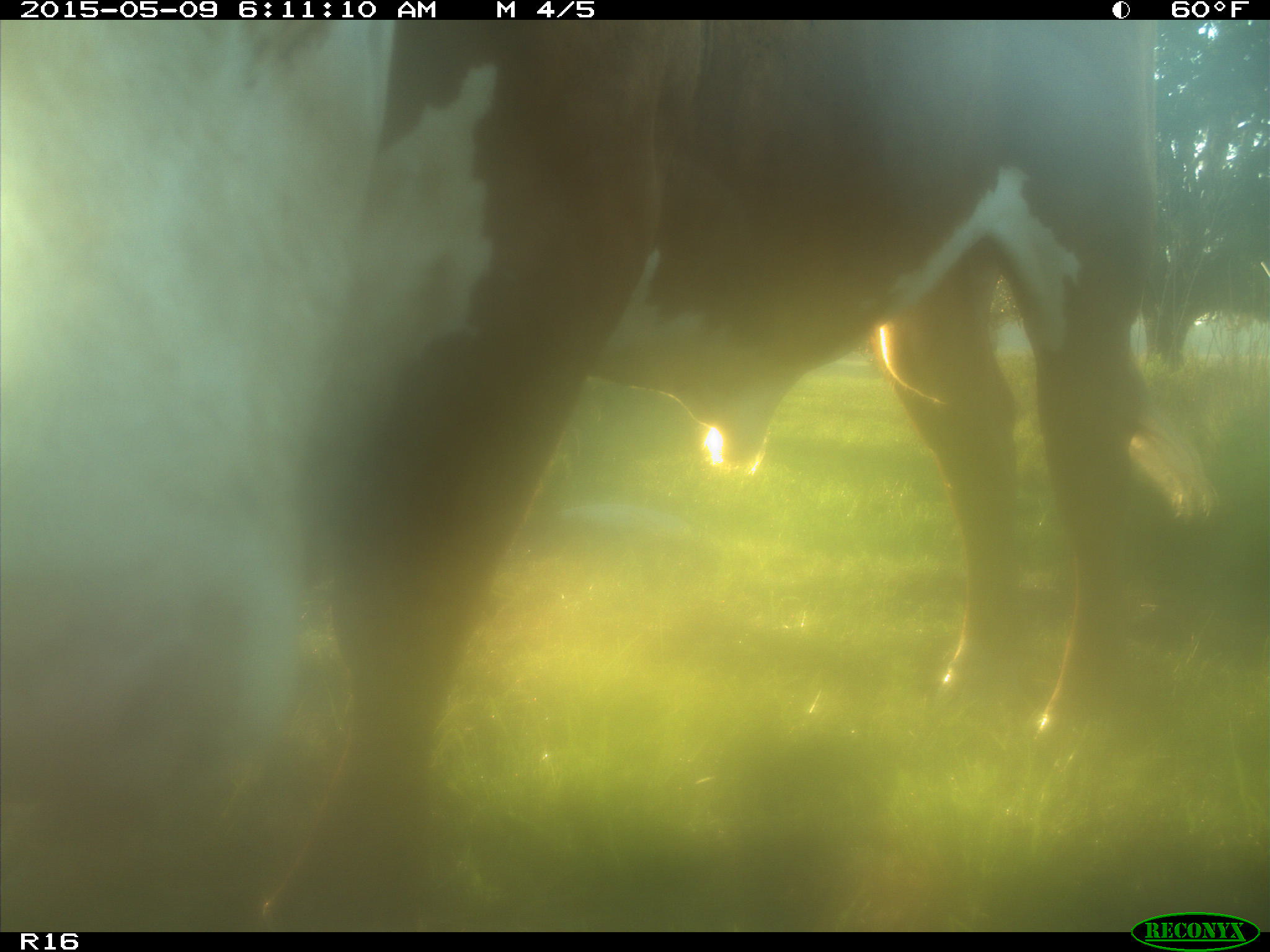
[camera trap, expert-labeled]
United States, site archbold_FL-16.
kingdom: Animalia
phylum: Chordata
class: Mammalia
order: Artiodactyla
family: Bovidae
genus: Bos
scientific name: Bos taurus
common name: domestic cow